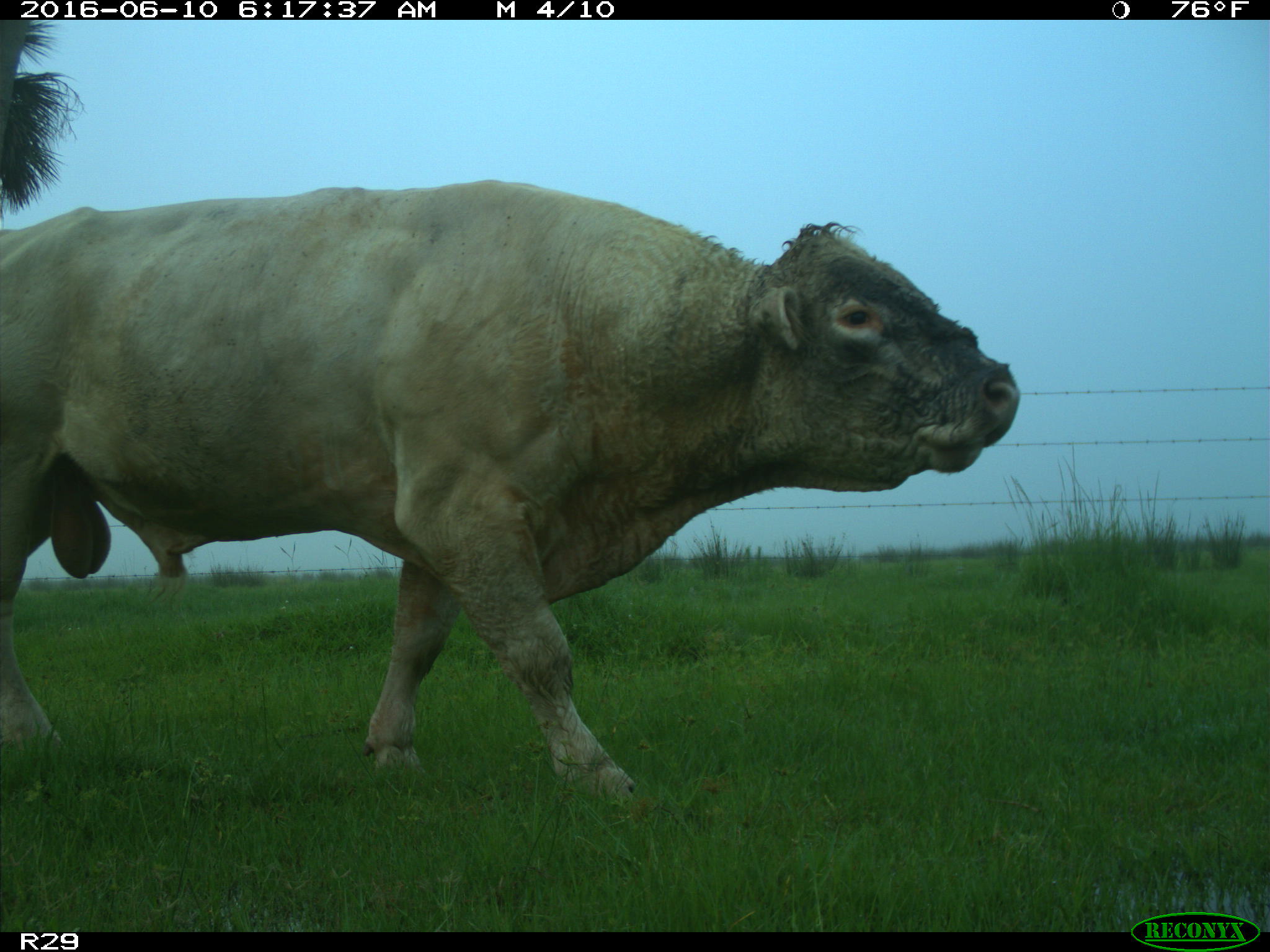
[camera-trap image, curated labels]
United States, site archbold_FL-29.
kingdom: Animalia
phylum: Chordata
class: Mammalia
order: Artiodactyla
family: Bovidae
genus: Bos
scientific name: Bos taurus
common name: domestic cow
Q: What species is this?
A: Bos taurus (domestic cow).